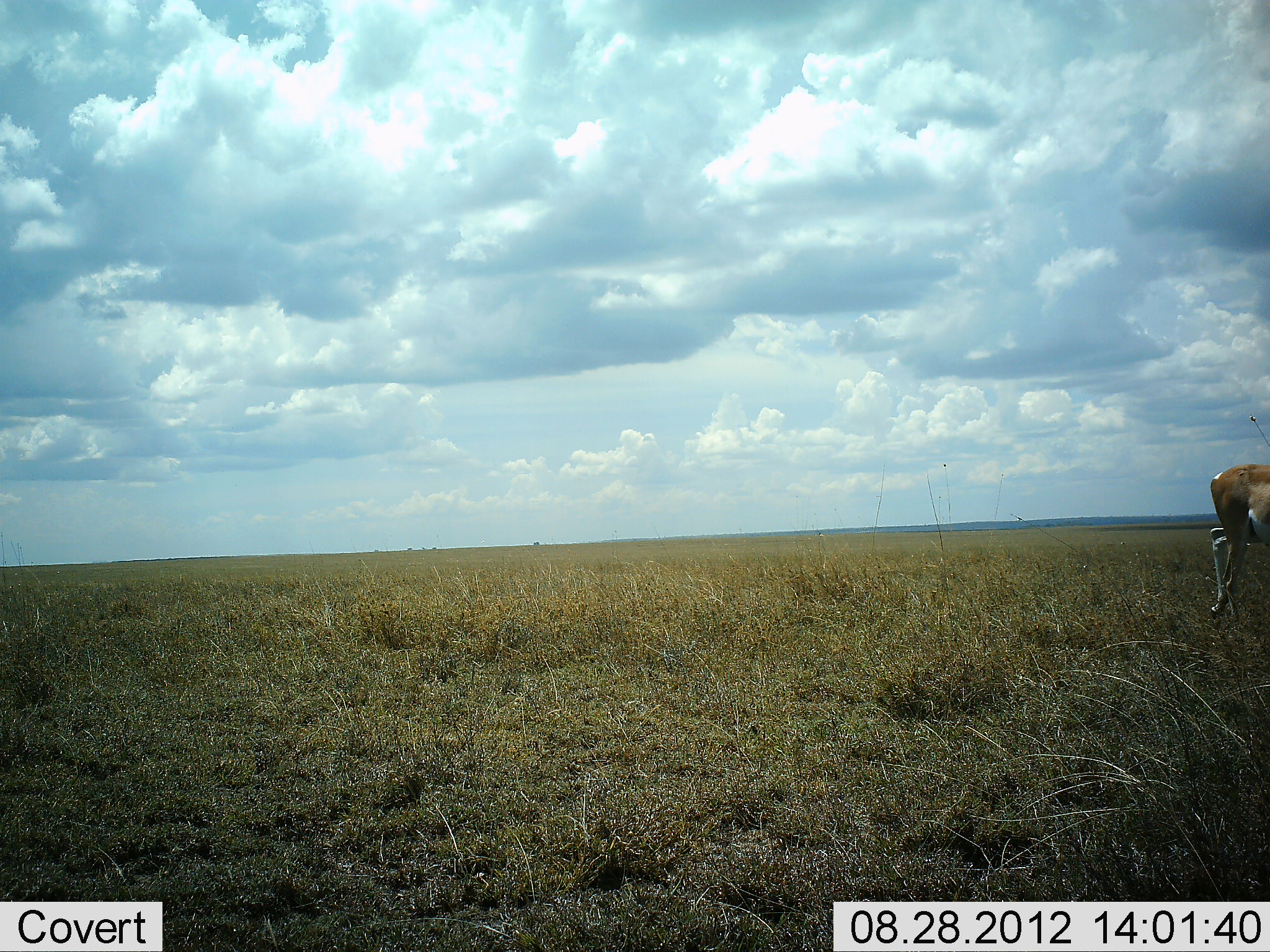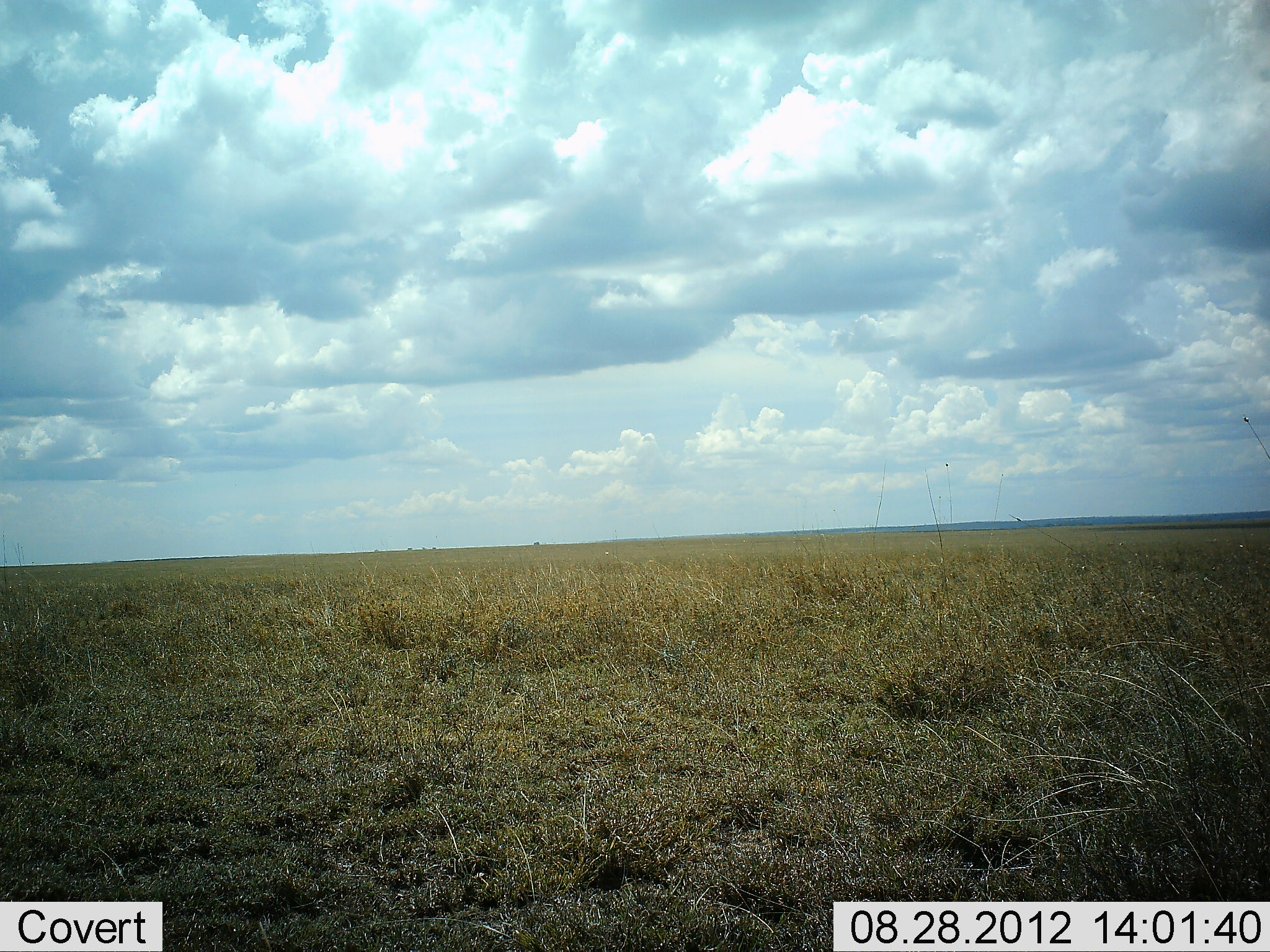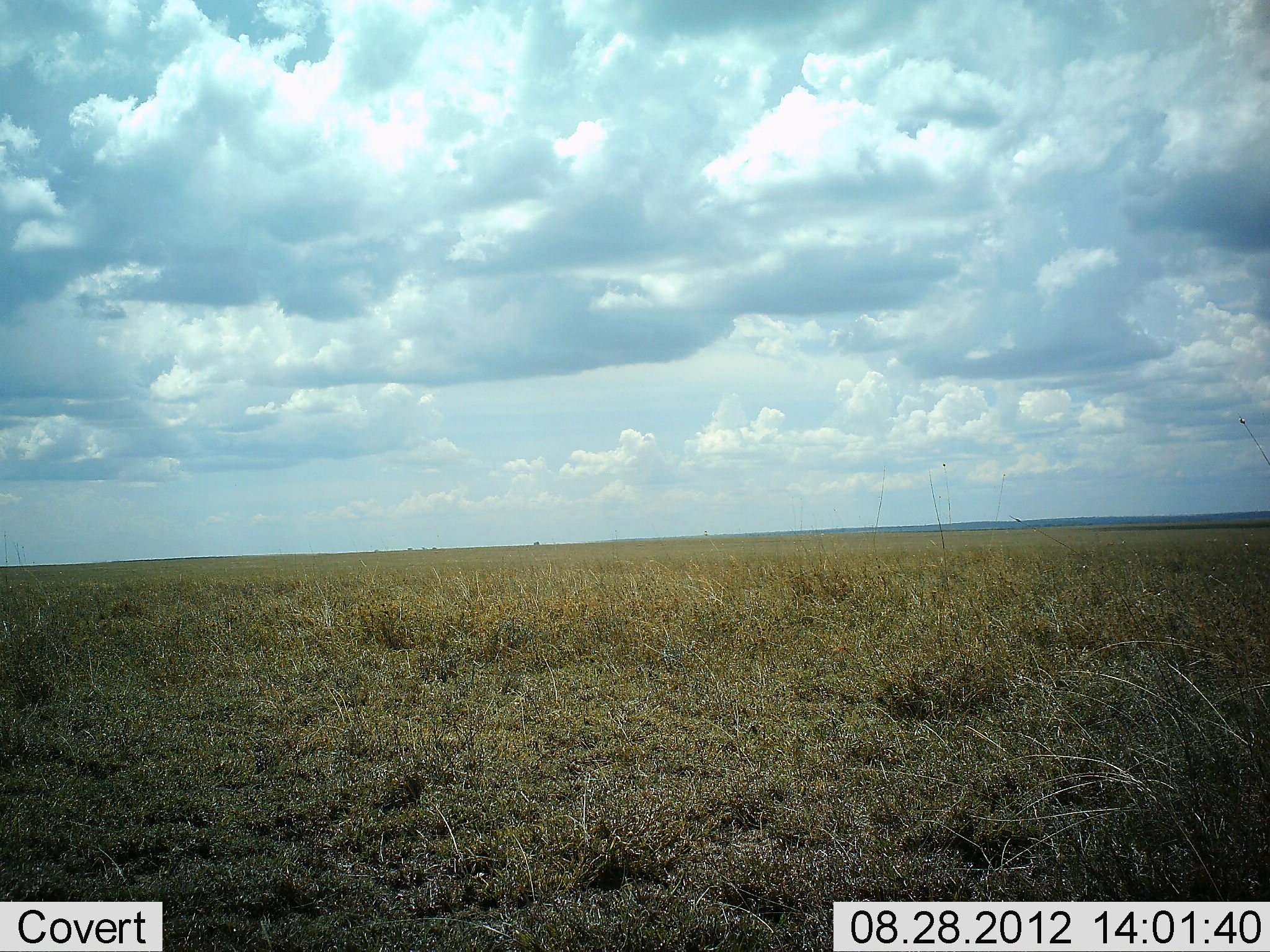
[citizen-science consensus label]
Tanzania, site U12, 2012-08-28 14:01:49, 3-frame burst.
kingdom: Animalia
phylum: Chordata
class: Mammalia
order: Artiodactyla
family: Bovidae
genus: Nanger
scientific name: Nanger granti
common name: grant's gazelle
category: gazellegrants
Gazellegrants (grant's gazelle) (Nanger granti), count 1. Behavior (volunteer vote fractions): standing 0%, resting 0%, moving 100%, interacting 0%. Young present (vote fraction): 0%. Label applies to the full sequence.